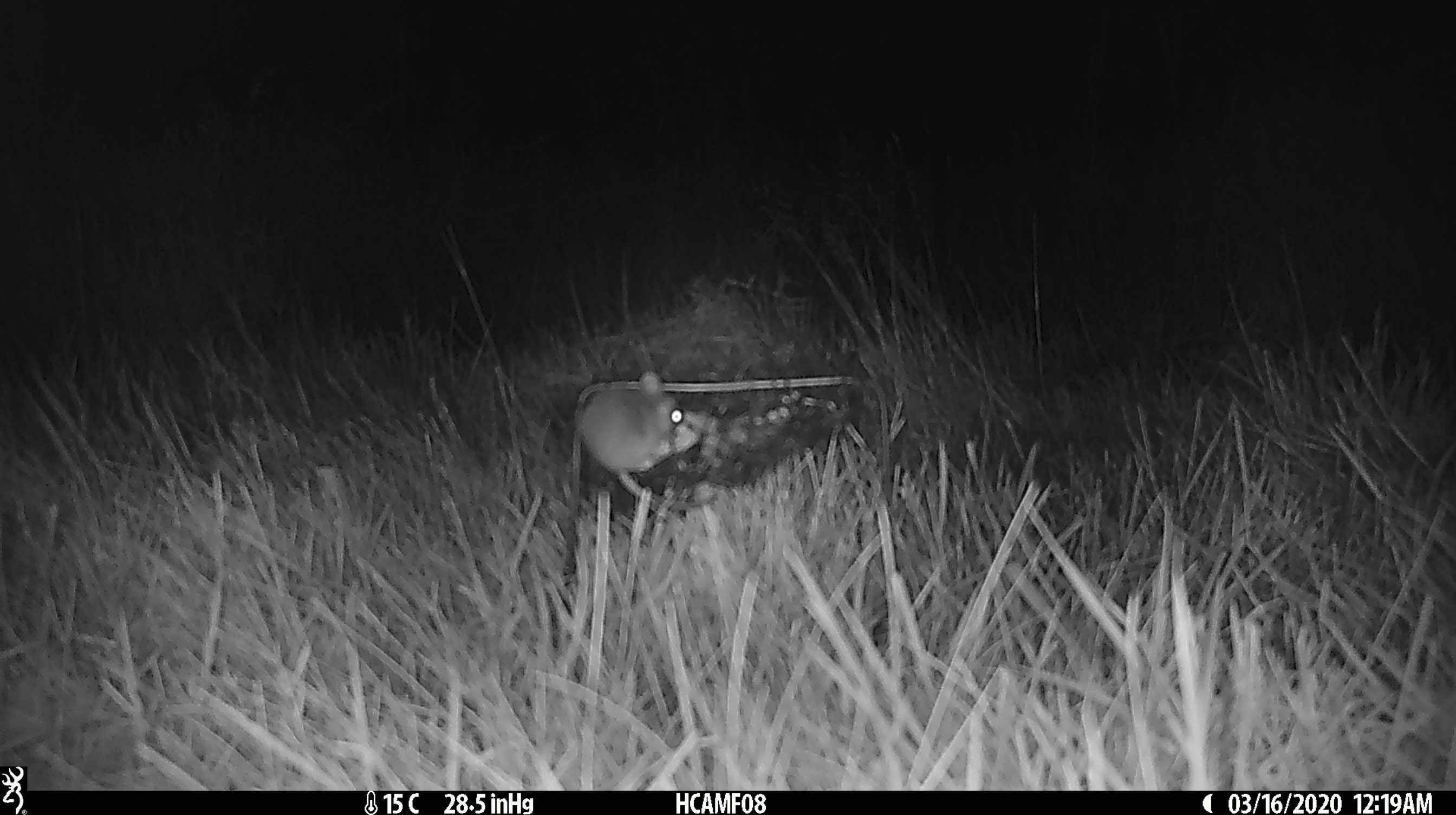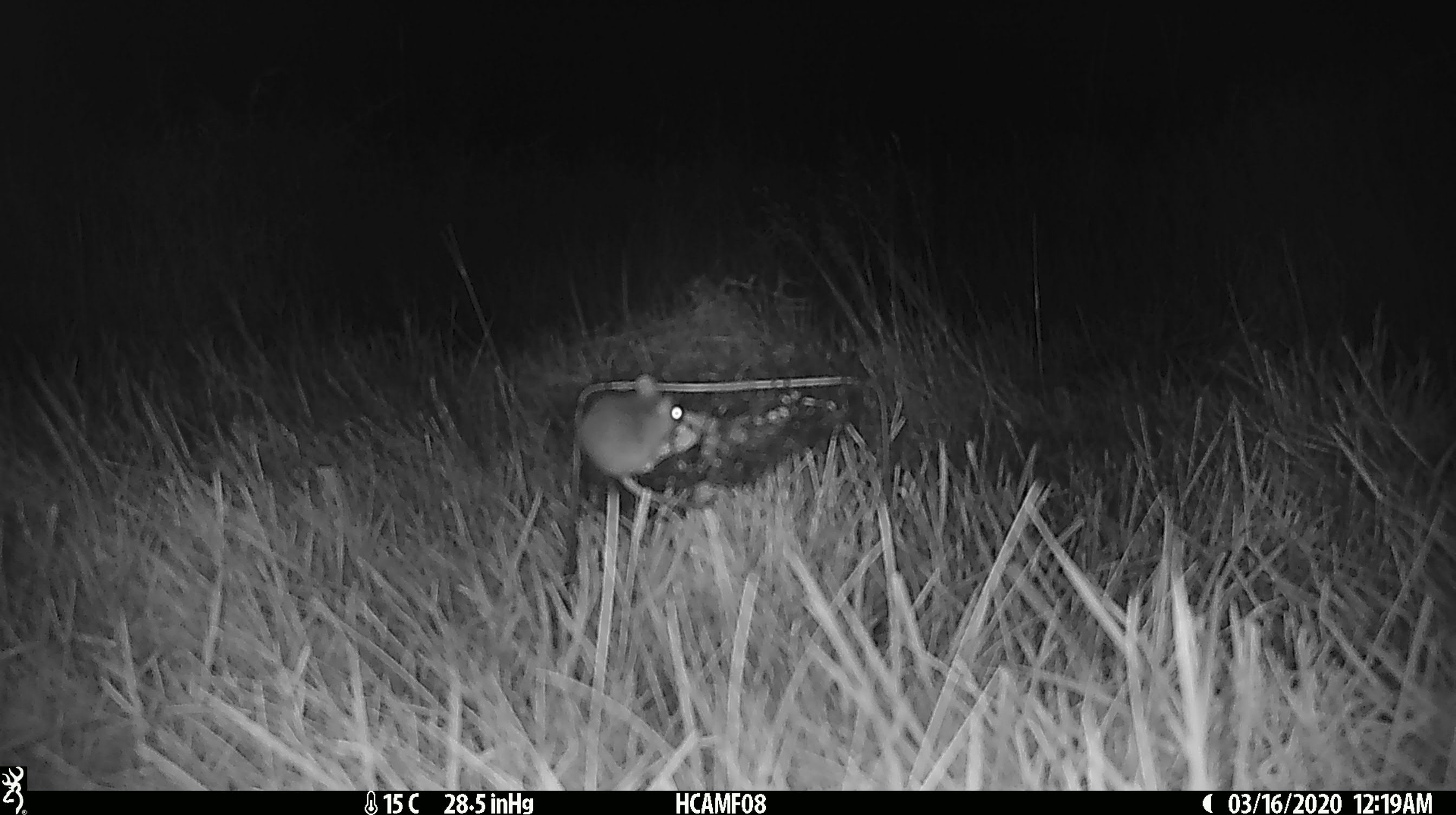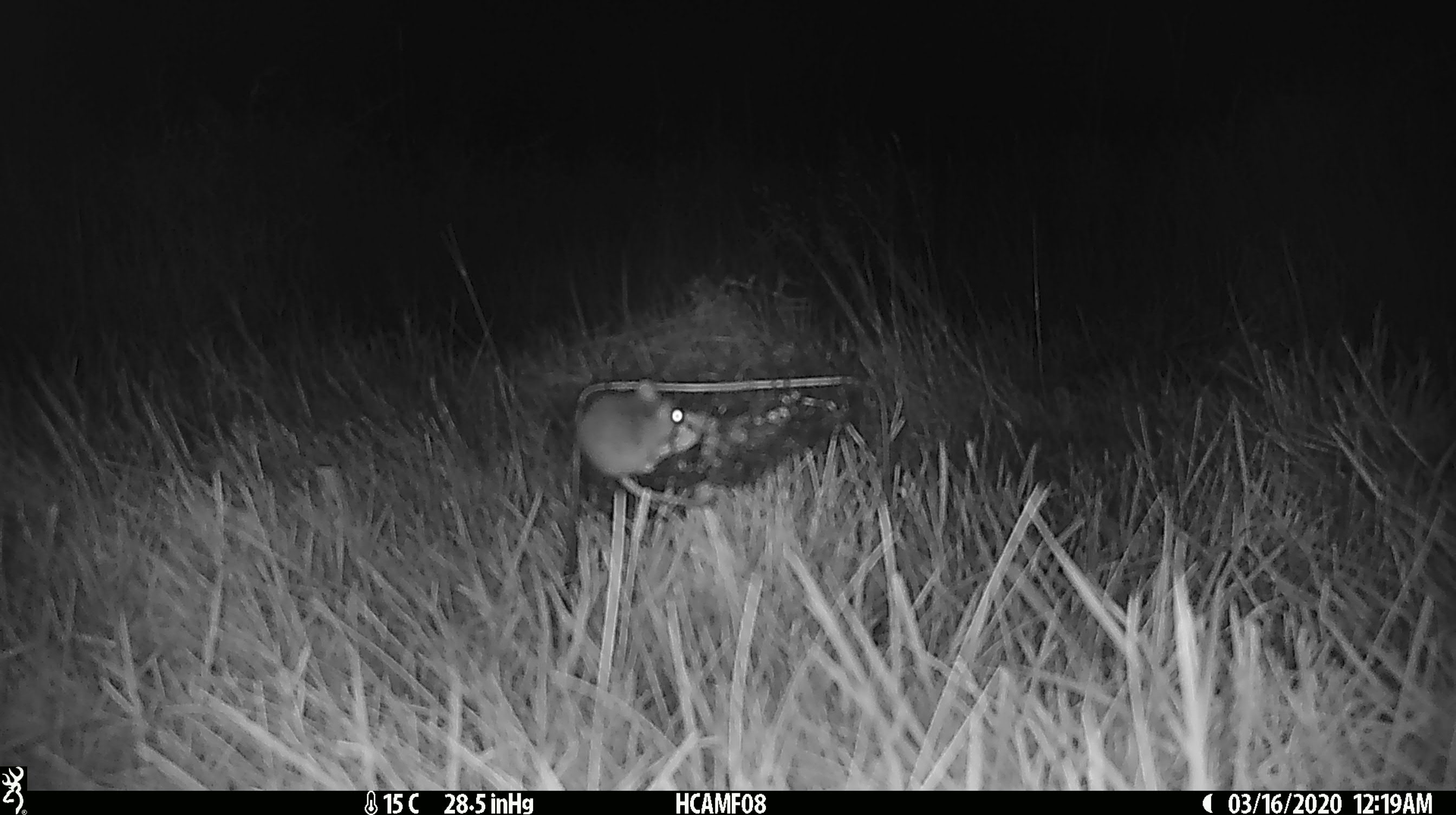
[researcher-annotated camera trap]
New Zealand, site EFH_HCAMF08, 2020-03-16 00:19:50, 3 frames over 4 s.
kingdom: Animalia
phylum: Chordata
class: Mammalia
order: Rodentia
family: Muridae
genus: Mus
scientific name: Mus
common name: mouse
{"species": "mouse (Mus)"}